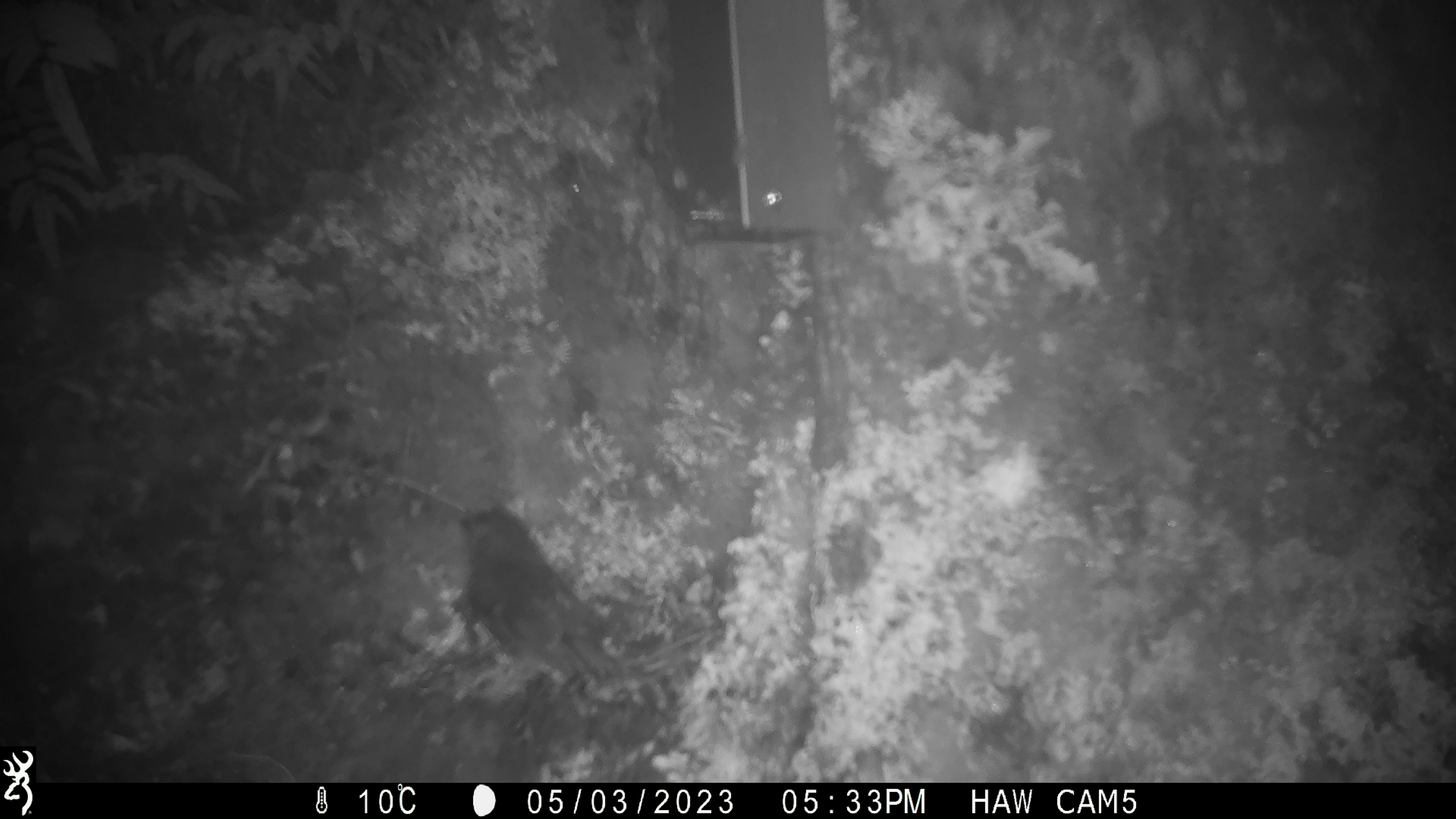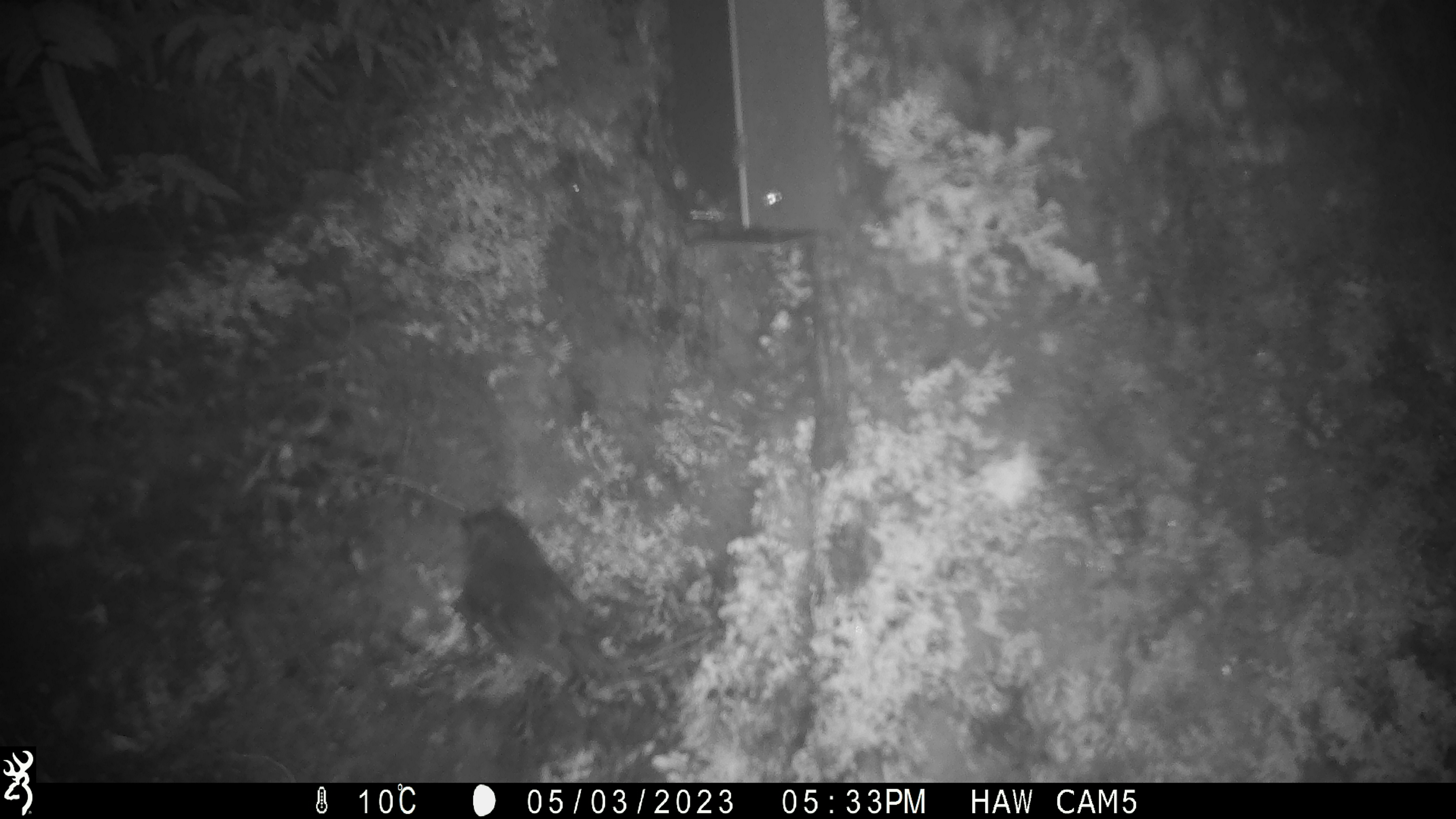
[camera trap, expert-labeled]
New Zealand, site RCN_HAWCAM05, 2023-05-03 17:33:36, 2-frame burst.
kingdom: Animalia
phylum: Chordata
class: Aves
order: Passeriformes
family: Petroicidae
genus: Petroica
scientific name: Petroica australis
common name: new zealand robin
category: robin